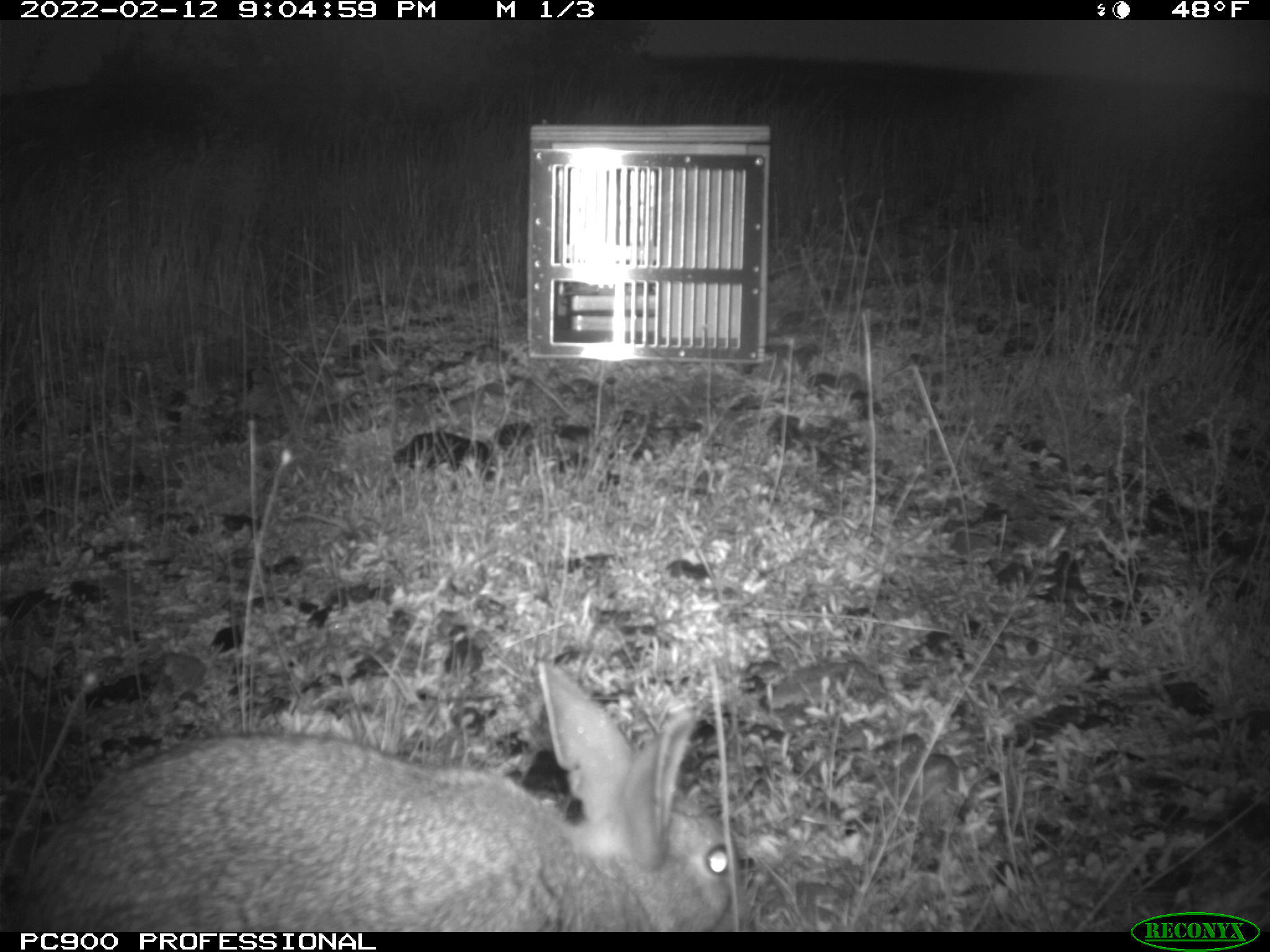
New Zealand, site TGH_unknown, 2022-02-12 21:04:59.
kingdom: Animalia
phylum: Chordata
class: Mammalia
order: Lagomorpha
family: Leporidae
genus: Oryctolagus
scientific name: Oryctolagus cuniculus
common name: european rabbit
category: rabbit